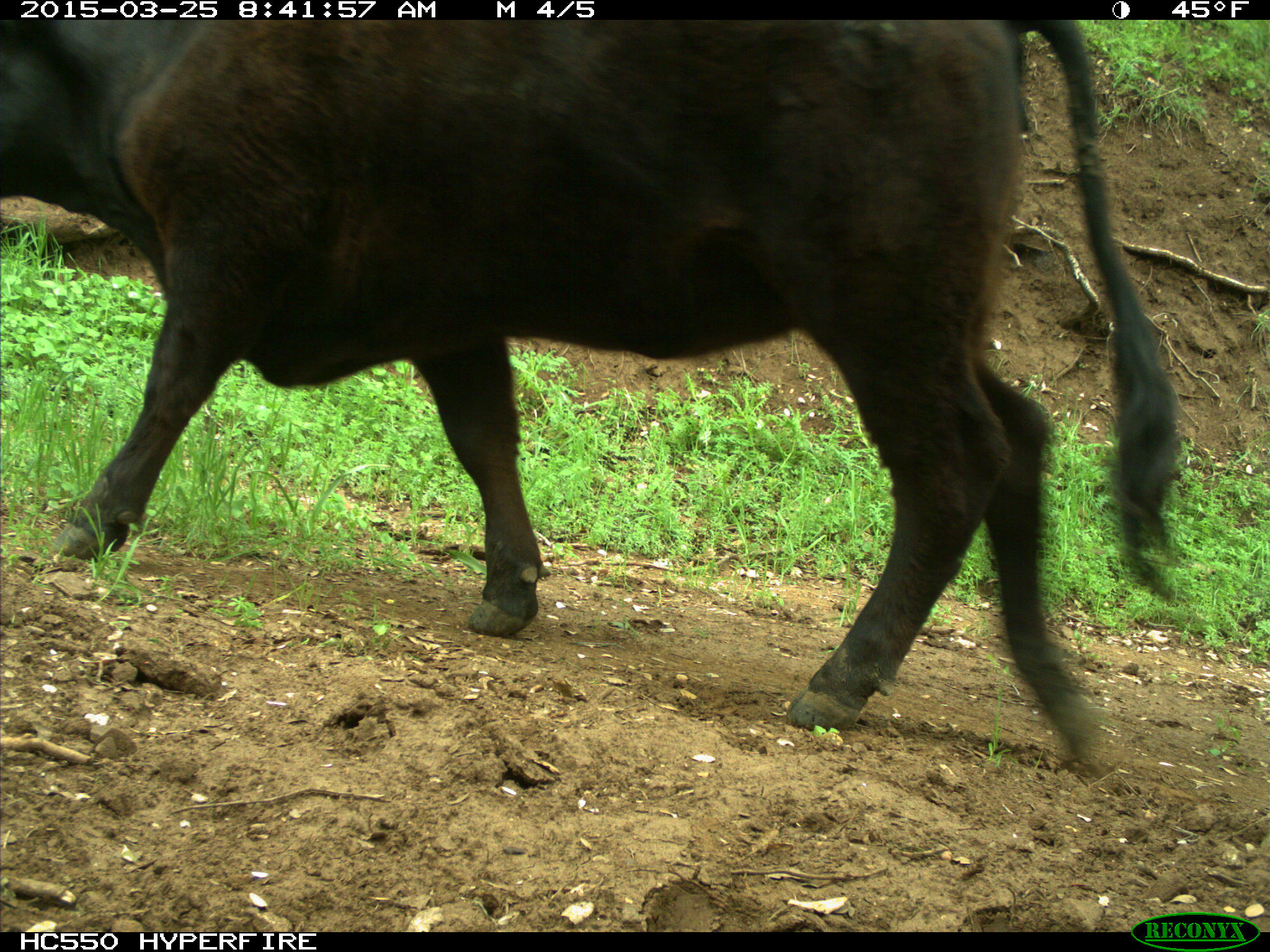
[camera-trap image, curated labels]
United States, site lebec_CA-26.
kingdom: Animalia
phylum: Chordata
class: Mammalia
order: Artiodactyla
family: Bovidae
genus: Bos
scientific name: Bos taurus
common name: domestic cow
Bos taurus (domestic cow).